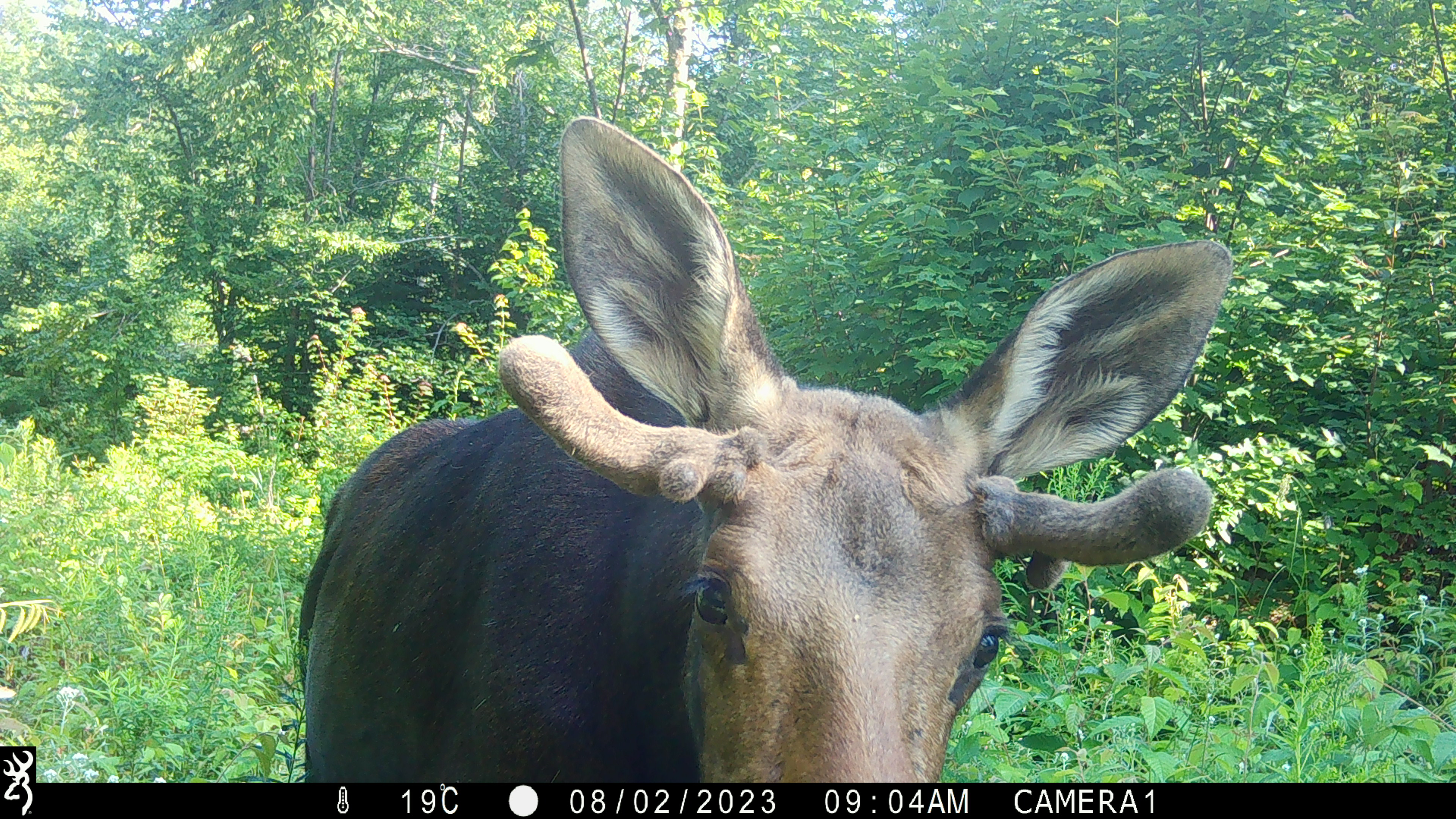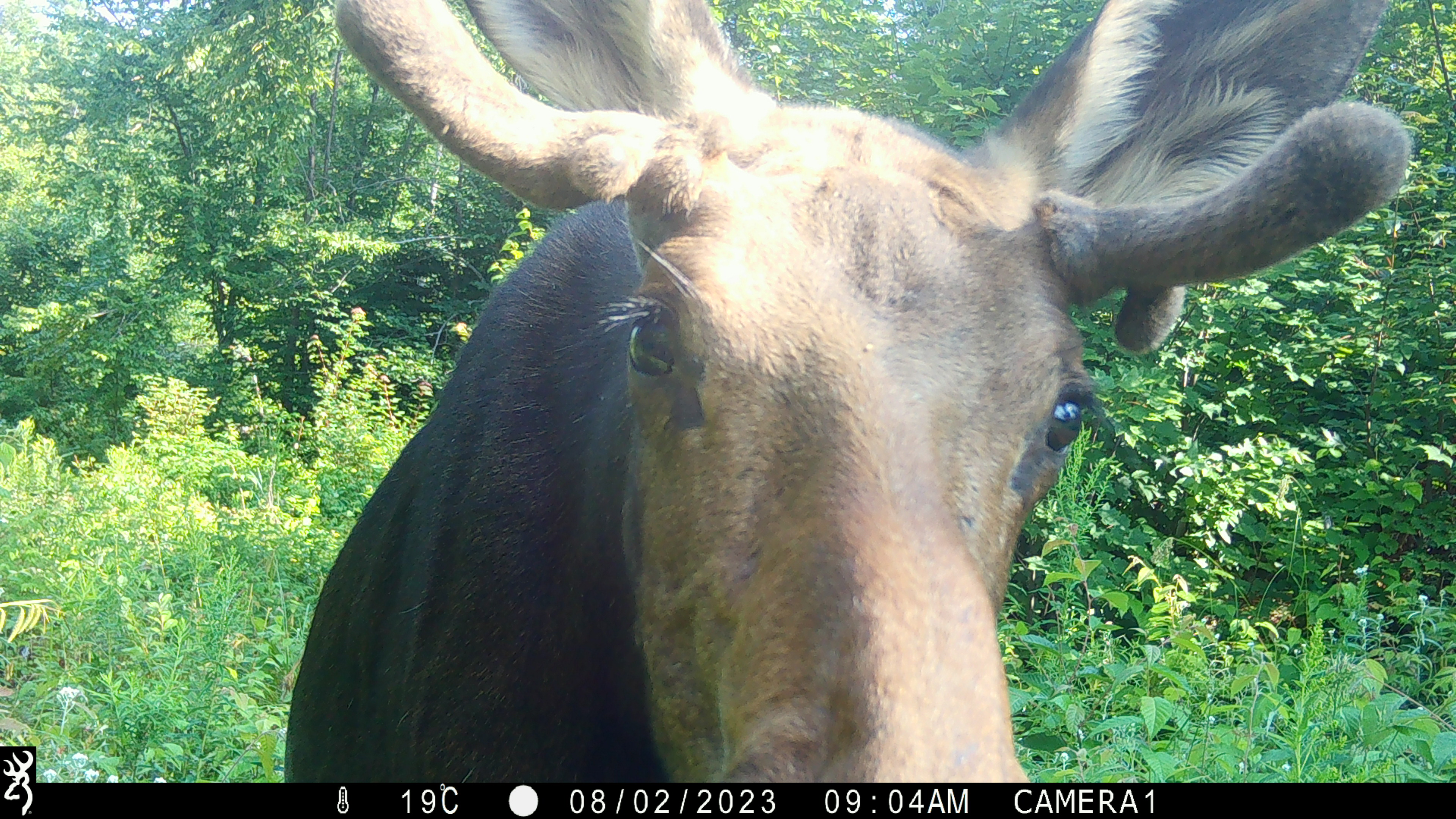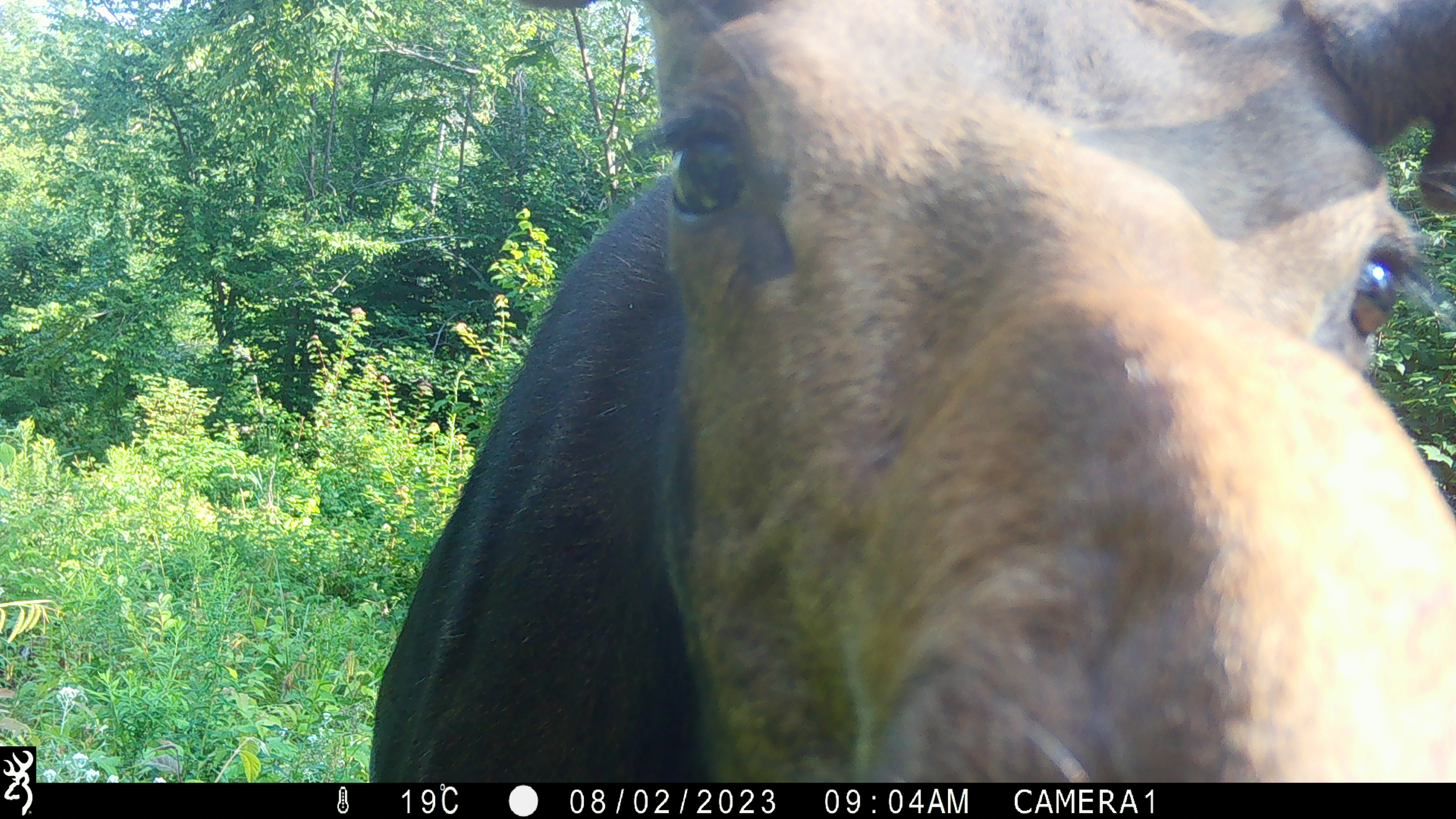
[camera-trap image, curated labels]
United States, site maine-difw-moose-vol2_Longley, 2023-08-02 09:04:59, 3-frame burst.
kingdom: Animalia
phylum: Chordata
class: Mammalia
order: Artiodactyla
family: Cervidae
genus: Alces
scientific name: Alces alces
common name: moose